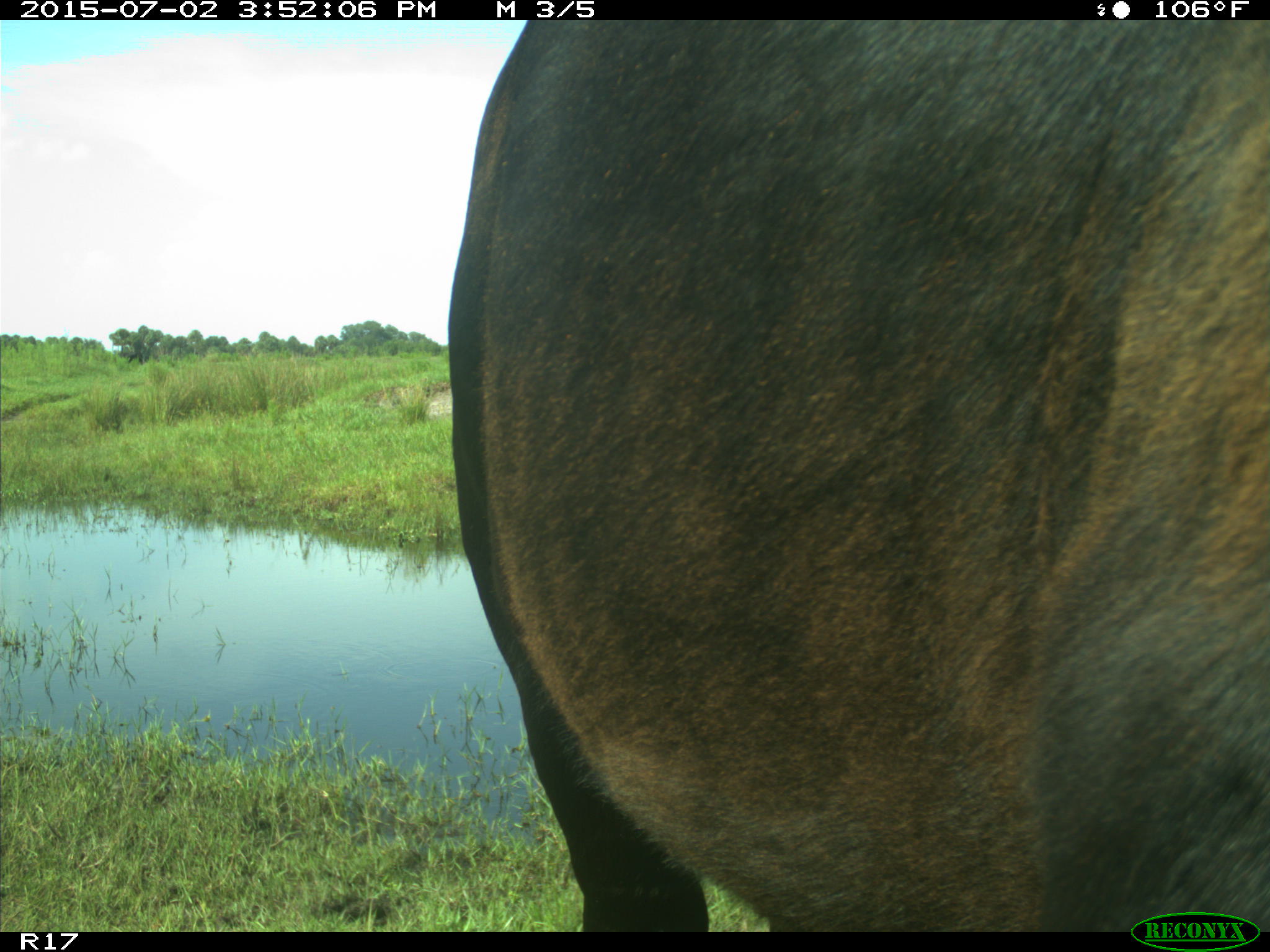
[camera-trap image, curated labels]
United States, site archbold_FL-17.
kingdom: Animalia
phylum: Chordata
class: Mammalia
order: Artiodactyla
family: Bovidae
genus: Bos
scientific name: Bos taurus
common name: domestic cow